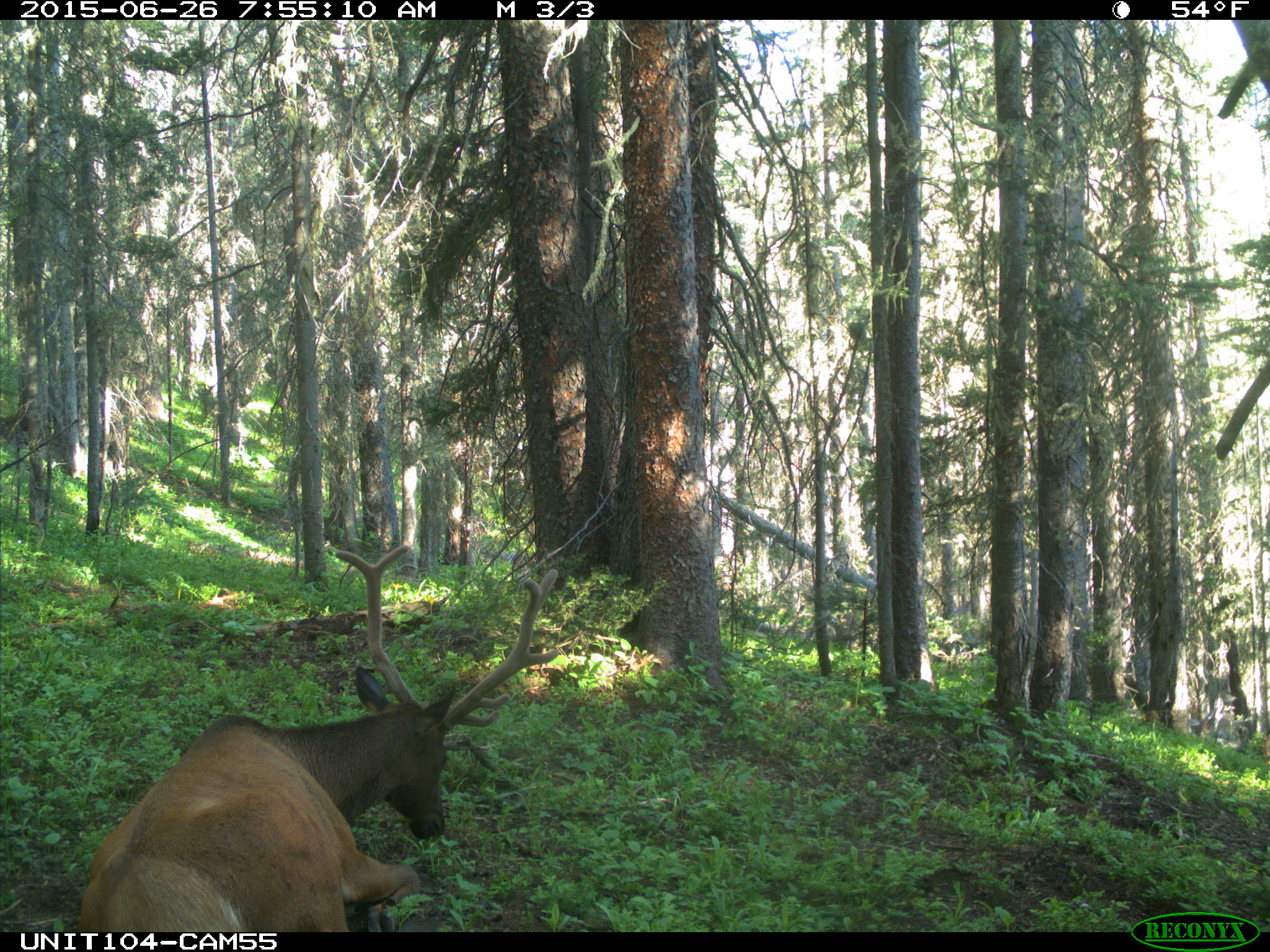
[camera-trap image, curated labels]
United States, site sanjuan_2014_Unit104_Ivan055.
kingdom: Animalia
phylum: Chordata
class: Mammalia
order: Artiodactyla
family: Cervidae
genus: Cervus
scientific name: Cervus elaphus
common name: red deer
Cervus elaphus (red deer).